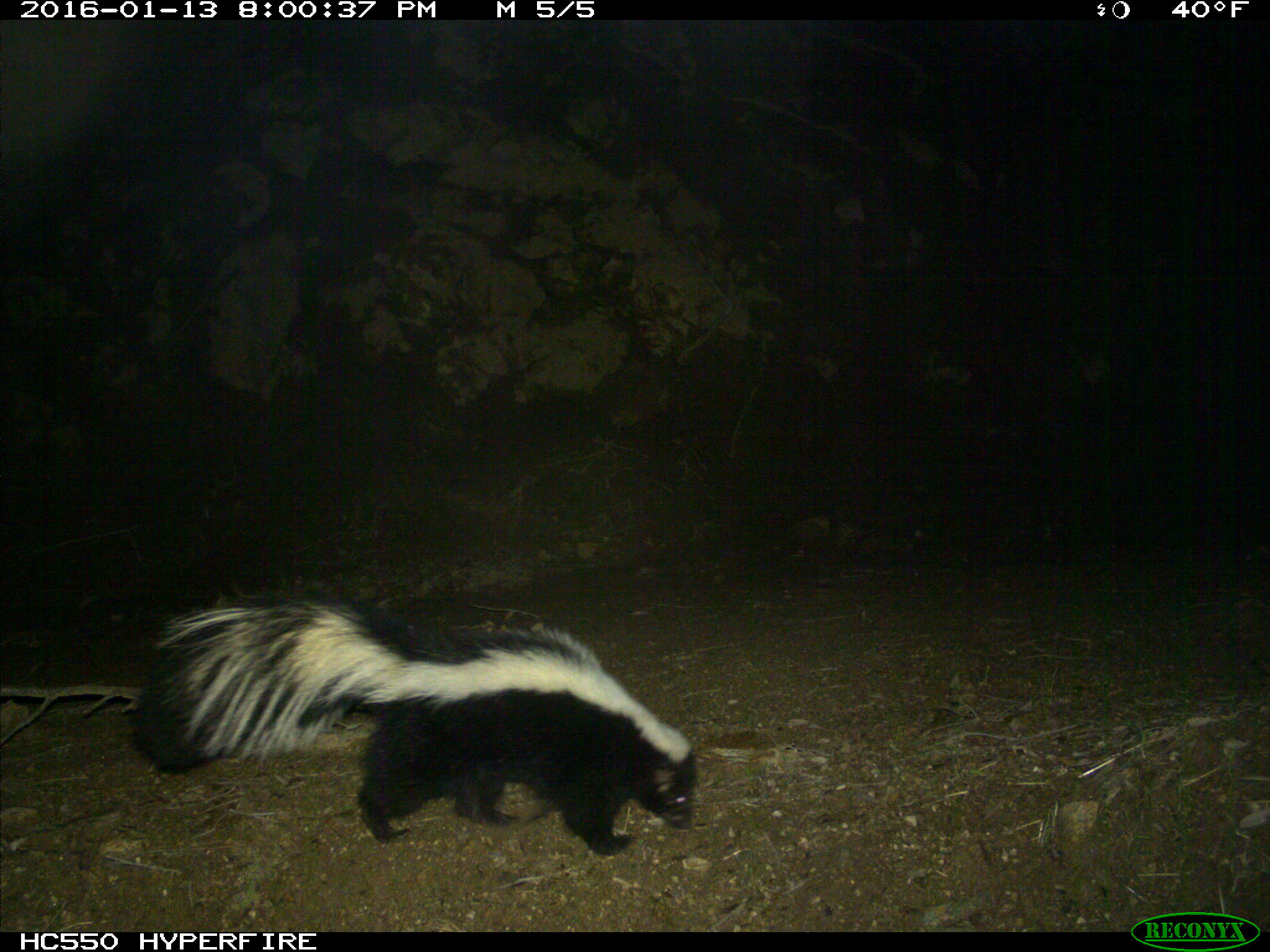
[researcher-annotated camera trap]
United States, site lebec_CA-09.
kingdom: Animalia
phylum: Chordata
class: Mammalia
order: Carnivora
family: Mephitidae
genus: Mephitis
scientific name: Mephitis mephitis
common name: striped skunk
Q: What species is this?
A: Mephitis mephitis (striped skunk).